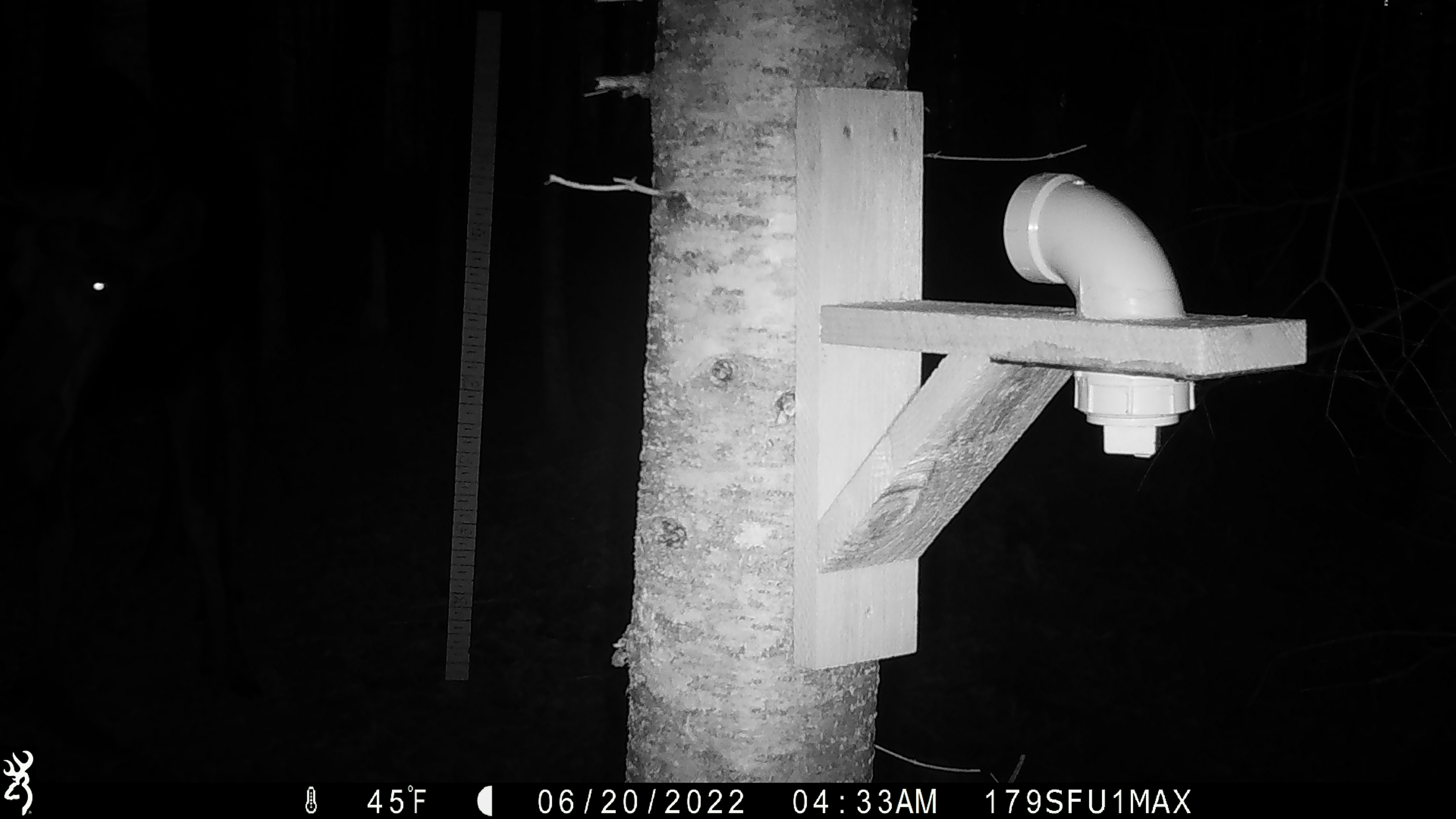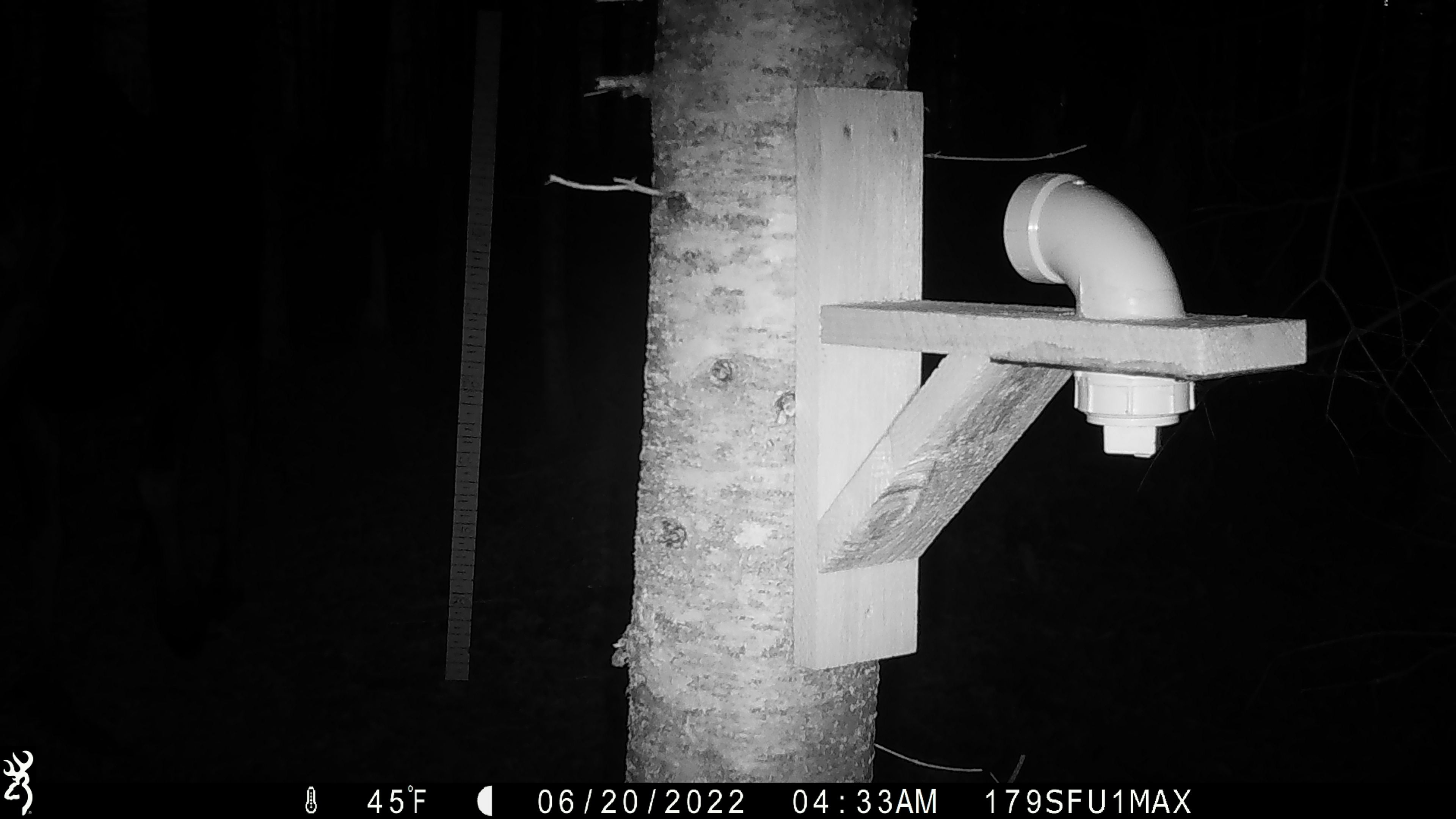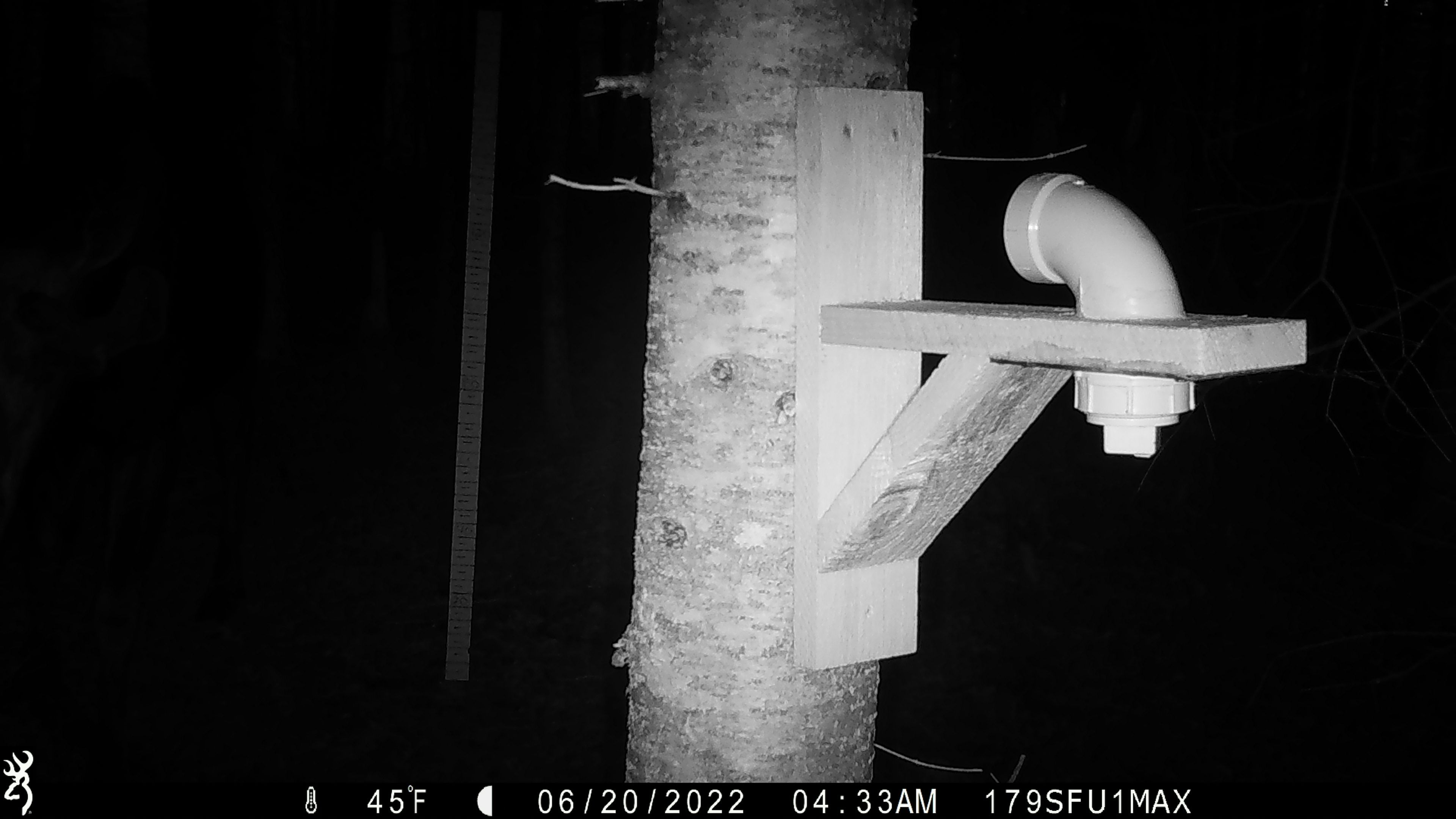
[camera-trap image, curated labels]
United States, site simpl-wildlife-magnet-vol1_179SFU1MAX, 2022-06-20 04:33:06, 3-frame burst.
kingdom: Animalia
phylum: Chordata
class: Mammalia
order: Artiodactyla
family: Cervidae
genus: Alces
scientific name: Alces alces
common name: moose